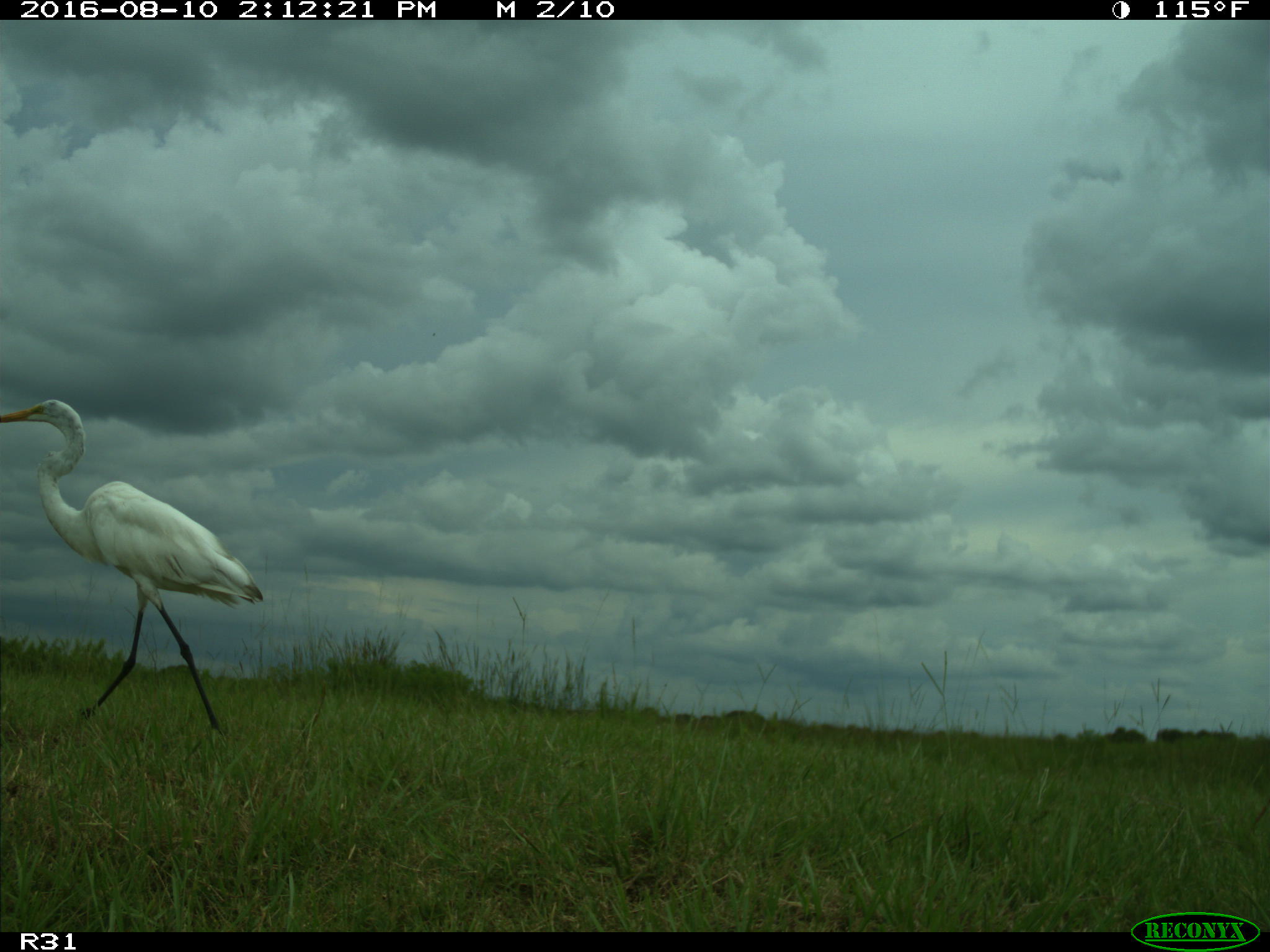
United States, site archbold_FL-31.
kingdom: Animalia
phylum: Chordata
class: Aves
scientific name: Aves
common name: birds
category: unidentified bird